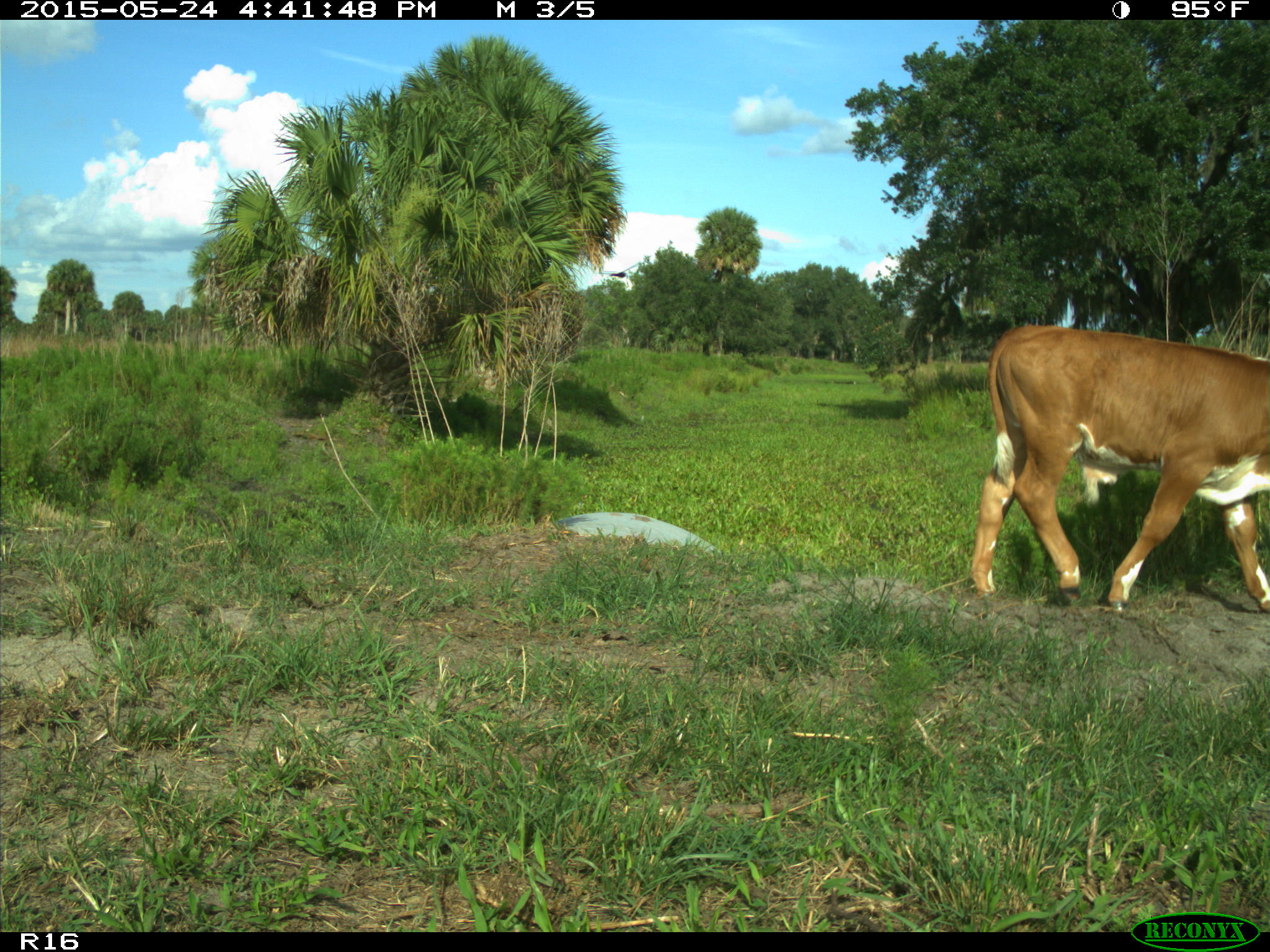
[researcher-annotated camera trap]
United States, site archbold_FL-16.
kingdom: Animalia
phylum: Chordata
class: Mammalia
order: Artiodactyla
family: Bovidae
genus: Bos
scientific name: Bos taurus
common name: domestic cow